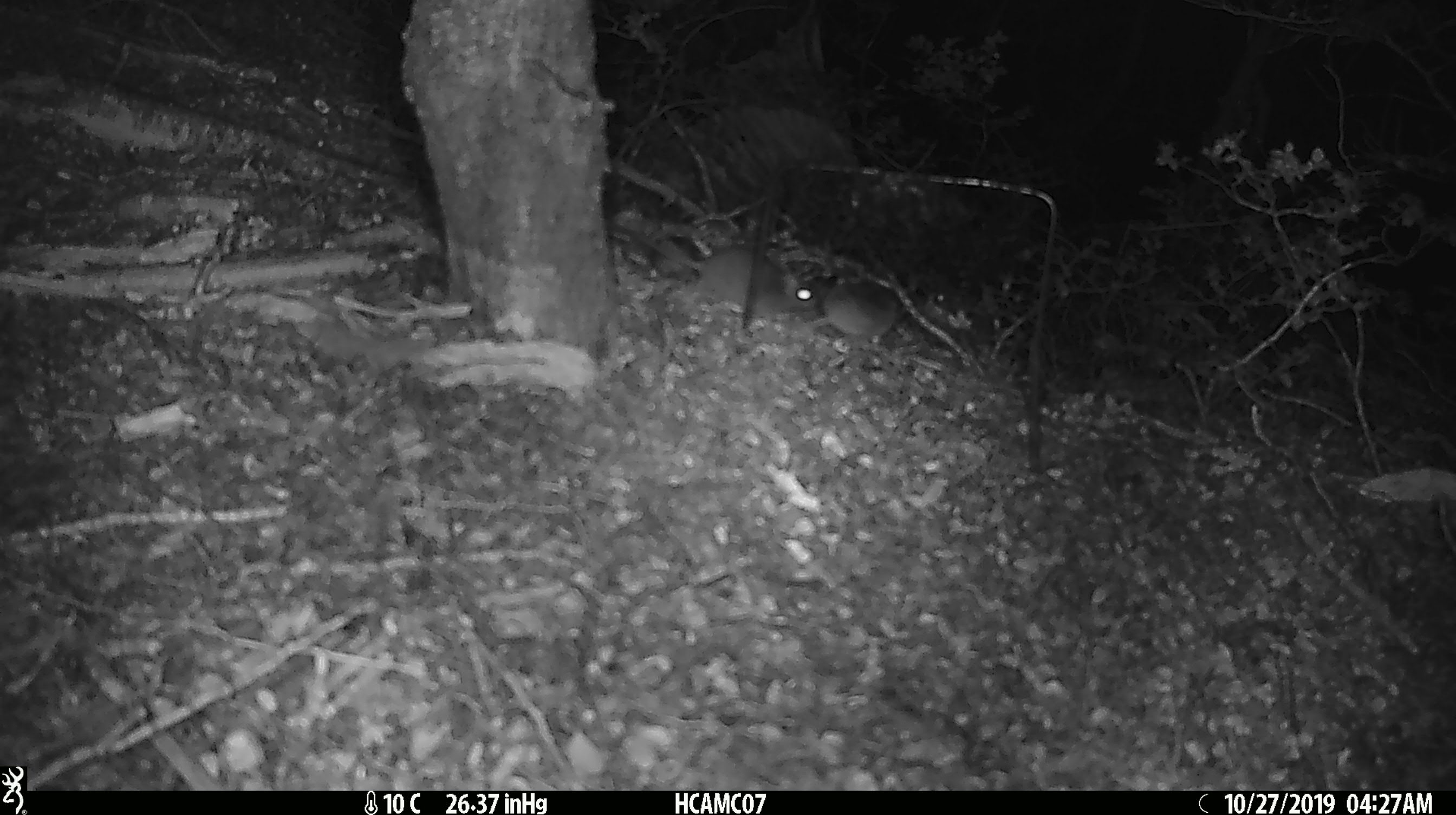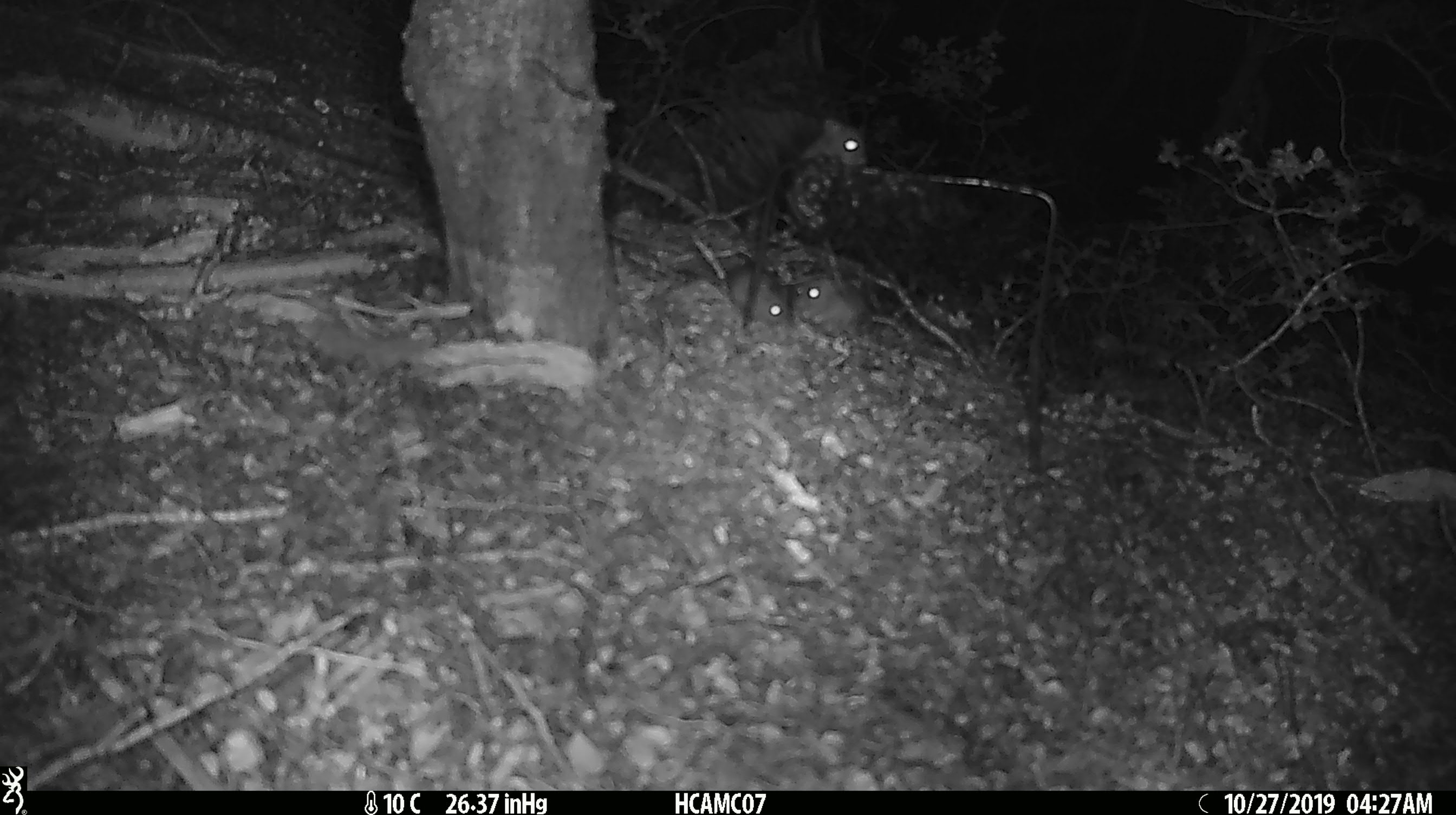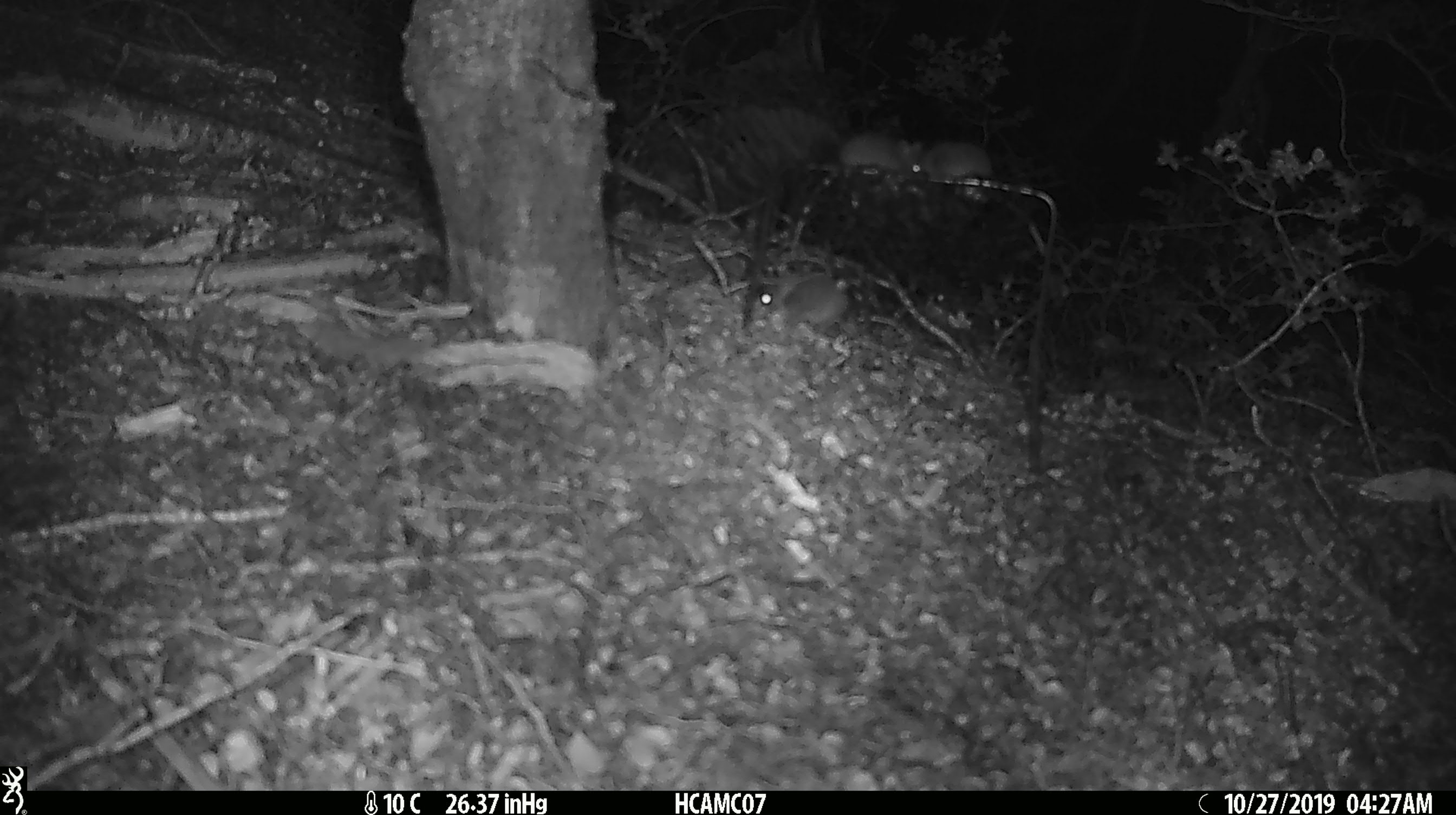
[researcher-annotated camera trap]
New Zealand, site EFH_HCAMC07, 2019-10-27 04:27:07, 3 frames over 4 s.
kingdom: Animalia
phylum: Chordata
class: Mammalia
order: Rodentia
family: Muridae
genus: Mus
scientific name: Mus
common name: mouse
Mouse (Mus).